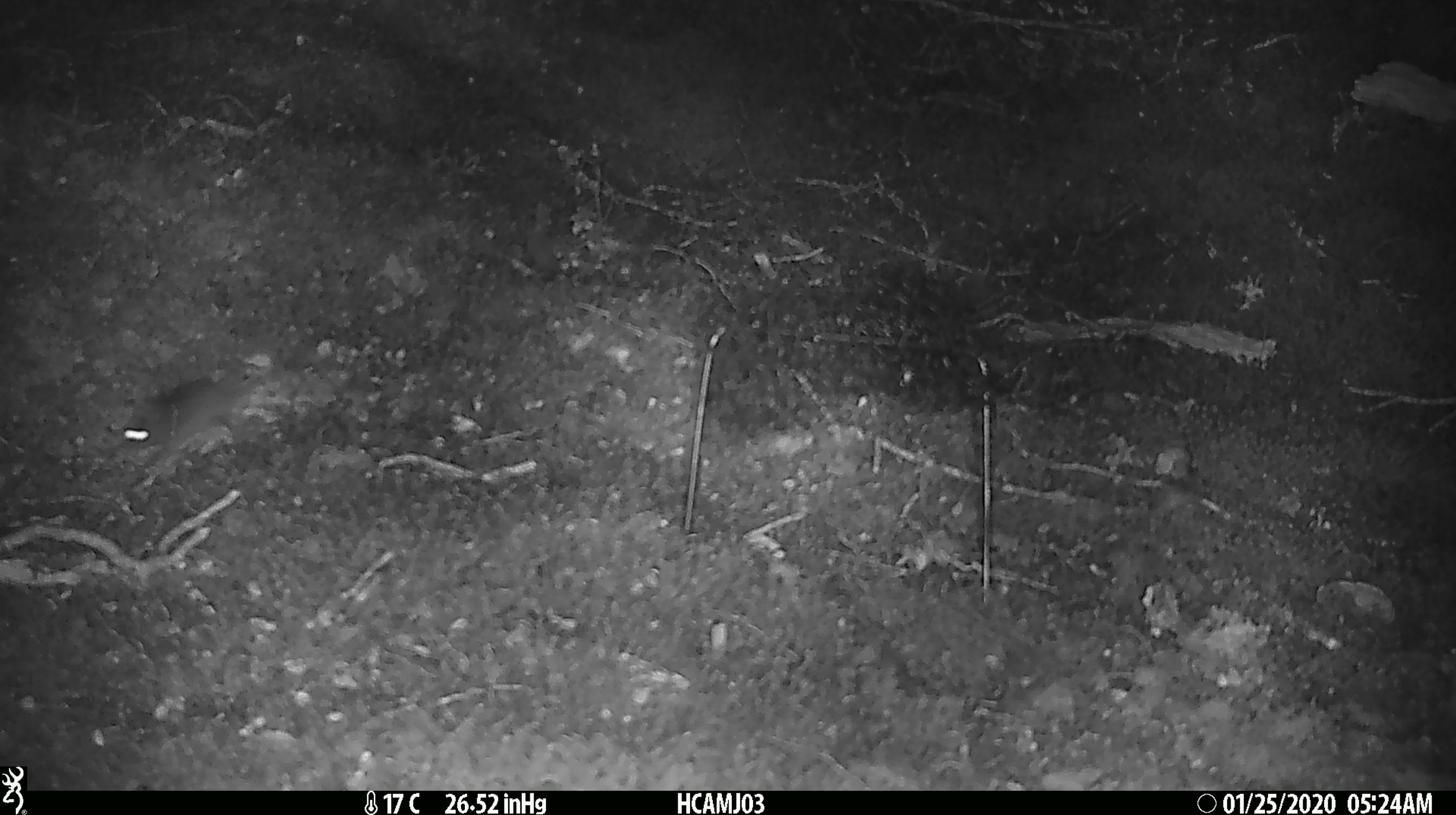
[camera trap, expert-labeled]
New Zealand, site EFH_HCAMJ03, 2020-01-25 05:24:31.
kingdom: Animalia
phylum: Chordata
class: Mammalia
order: Rodentia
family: Muridae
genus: Mus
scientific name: Mus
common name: mouse